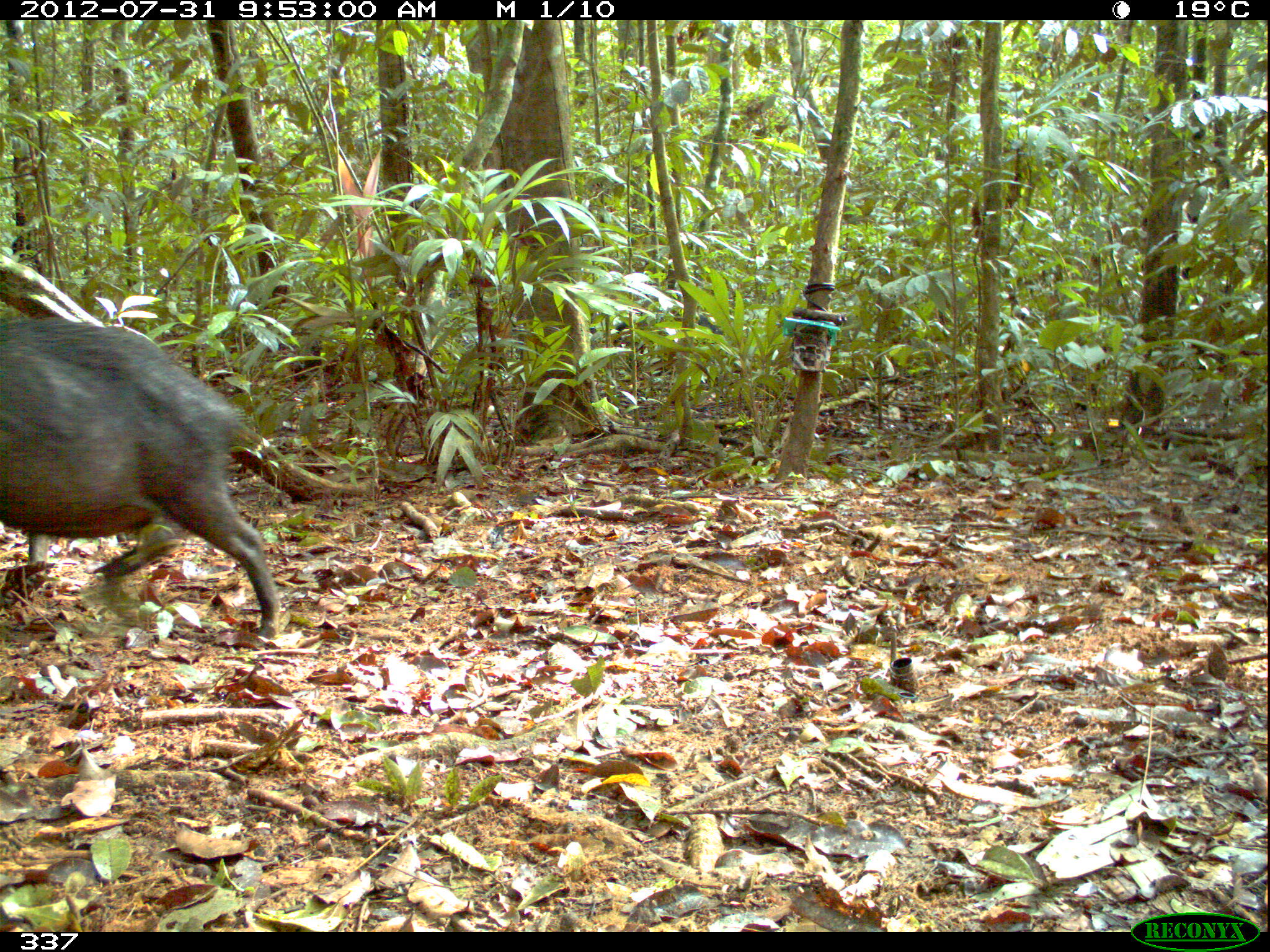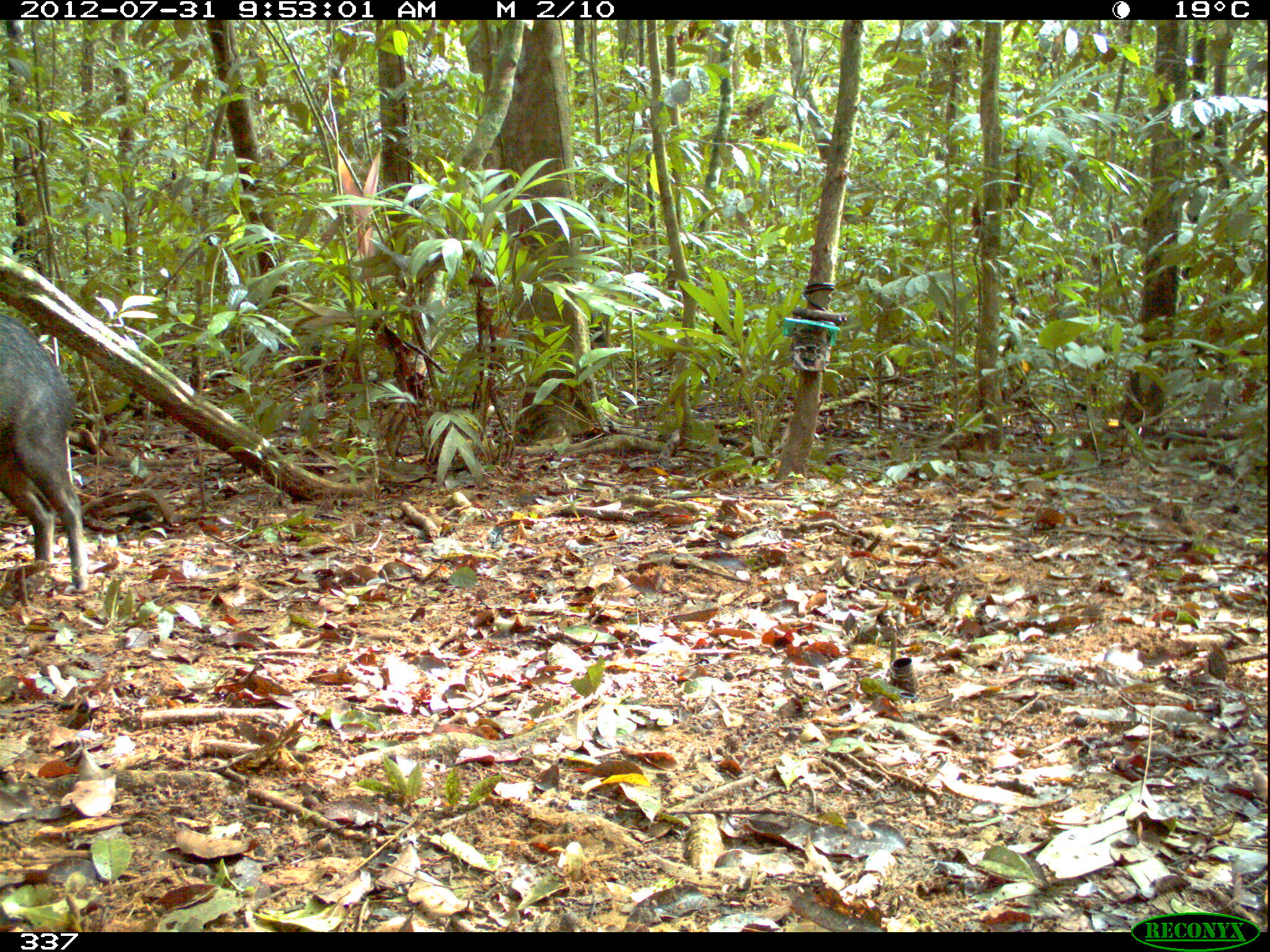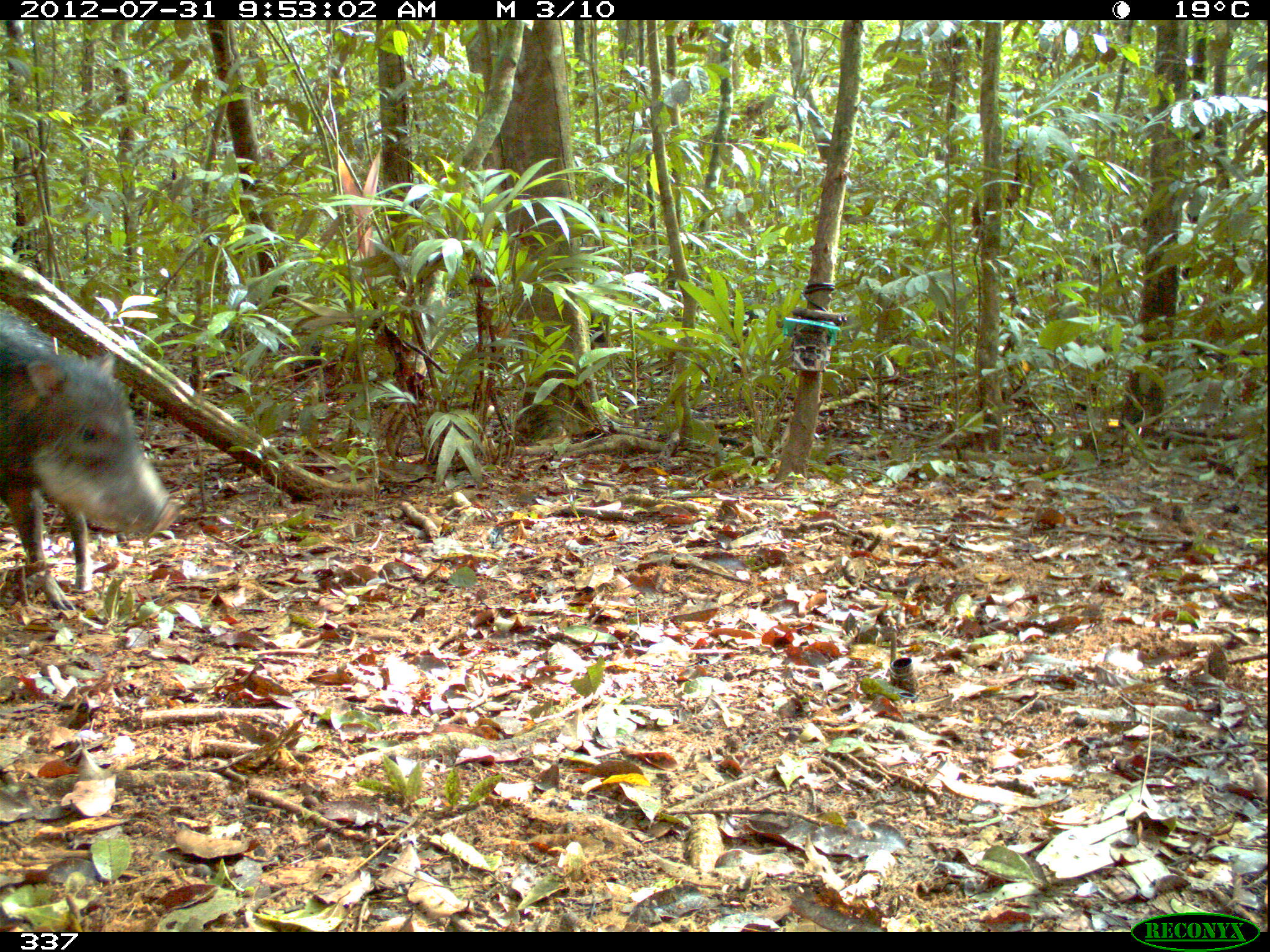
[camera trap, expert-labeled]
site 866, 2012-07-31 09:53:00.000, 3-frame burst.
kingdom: Animalia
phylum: Chordata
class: Mammalia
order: Artiodactyla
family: Tayassuidae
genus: Tayassu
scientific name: Tayassu pecari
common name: white-lipped peccary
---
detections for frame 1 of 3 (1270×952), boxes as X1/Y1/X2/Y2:
tayassu pecari: 0/319/280/649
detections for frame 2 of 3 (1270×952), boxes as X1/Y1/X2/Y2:
tayassu pecari: 0/311/89/588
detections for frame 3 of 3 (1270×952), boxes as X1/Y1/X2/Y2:
tayassu pecari: 2/317/180/616